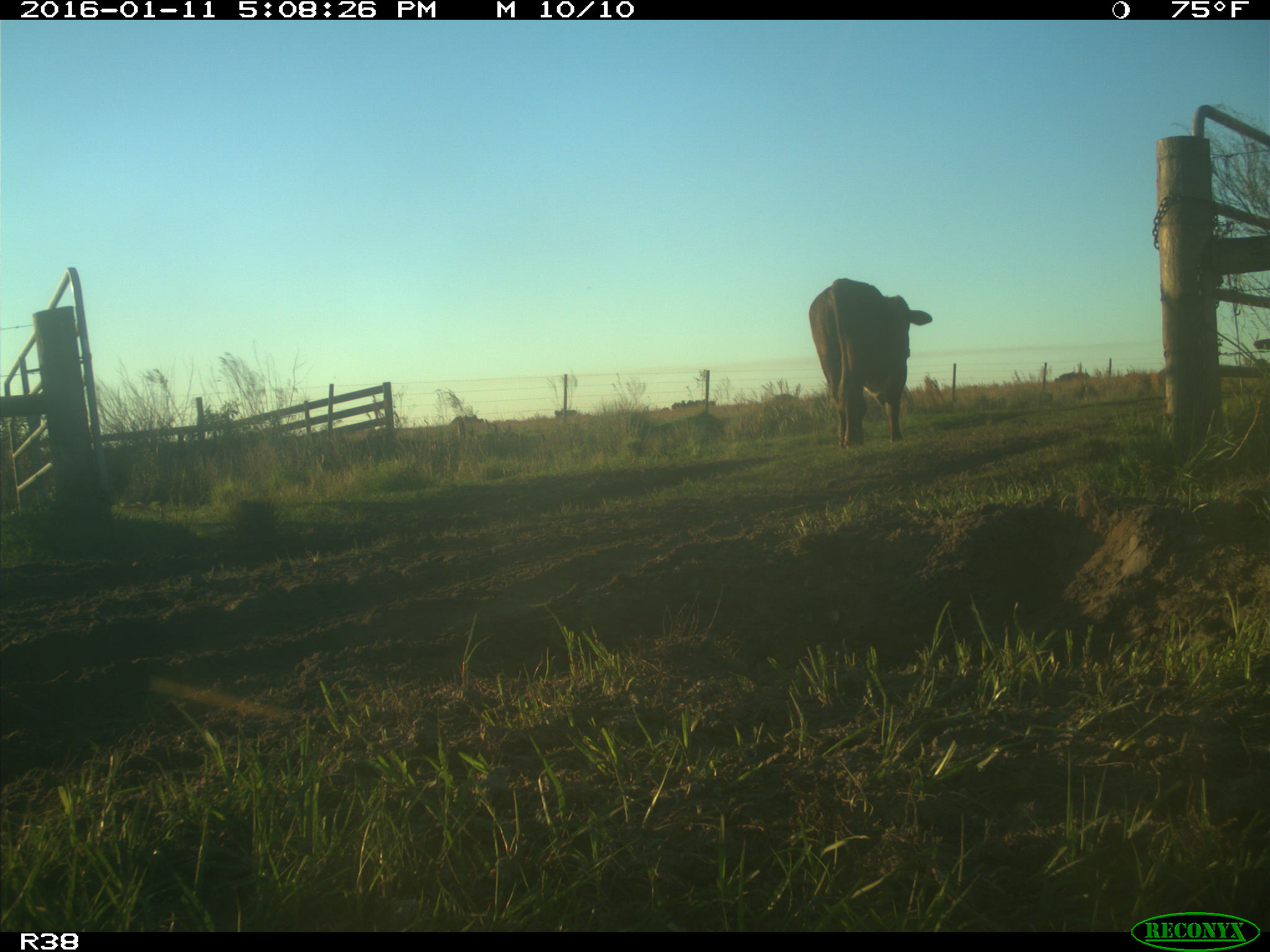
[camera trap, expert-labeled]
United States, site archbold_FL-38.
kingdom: Animalia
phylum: Chordata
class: Mammalia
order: Artiodactyla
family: Bovidae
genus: Bos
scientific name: Bos taurus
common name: domestic cow